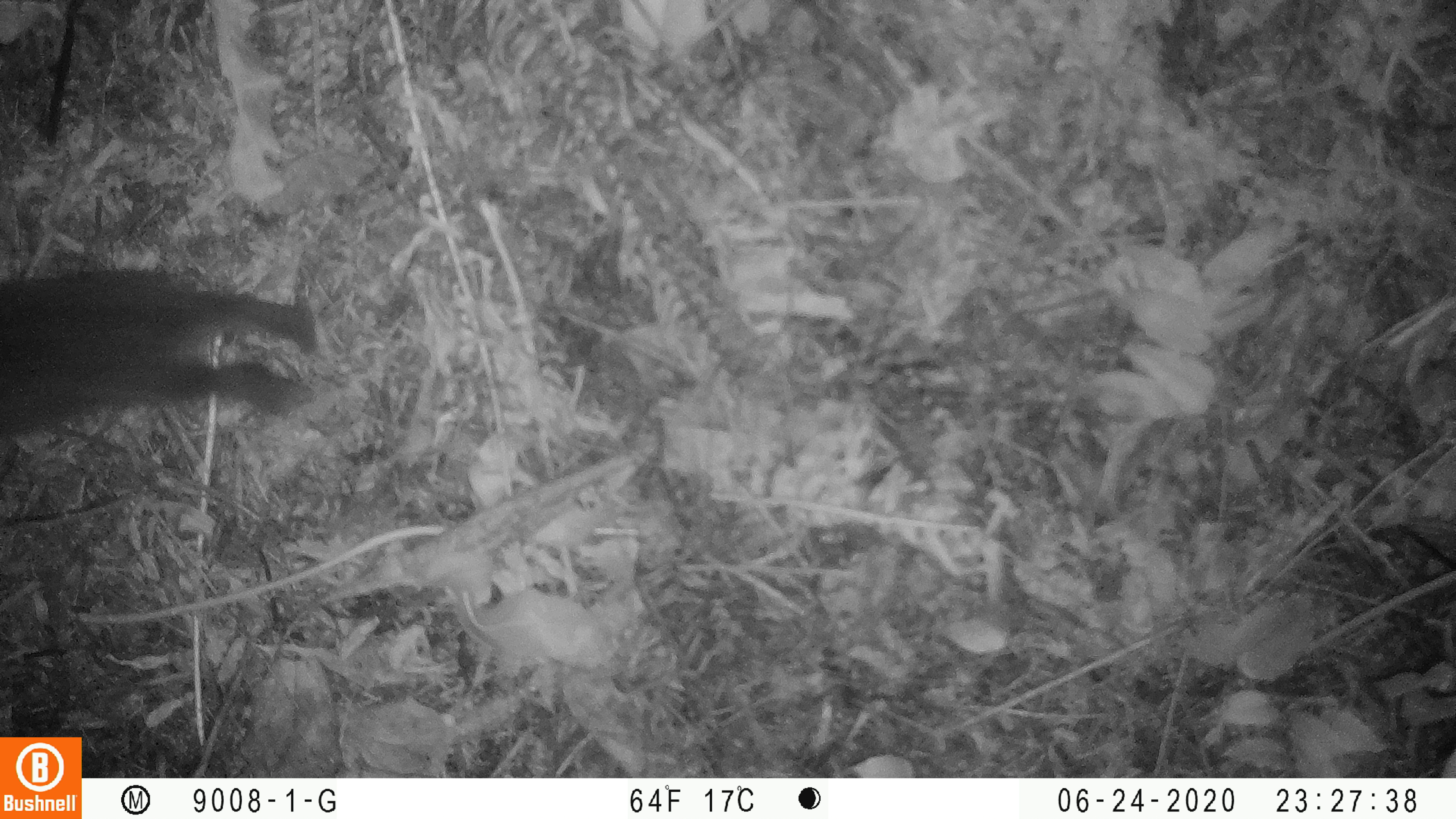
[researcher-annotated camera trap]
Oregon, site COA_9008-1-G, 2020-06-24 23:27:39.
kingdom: Animalia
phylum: Chordata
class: Mammalia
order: Lagomorpha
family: Leporidae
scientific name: Leporidae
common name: hares and rabbits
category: leporidae family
Leporidae family (hares and rabbits) (Leporidae).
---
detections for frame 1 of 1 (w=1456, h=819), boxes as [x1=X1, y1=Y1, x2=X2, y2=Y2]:
leporidae family: [x1=1, y1=273, x2=315, y2=440]